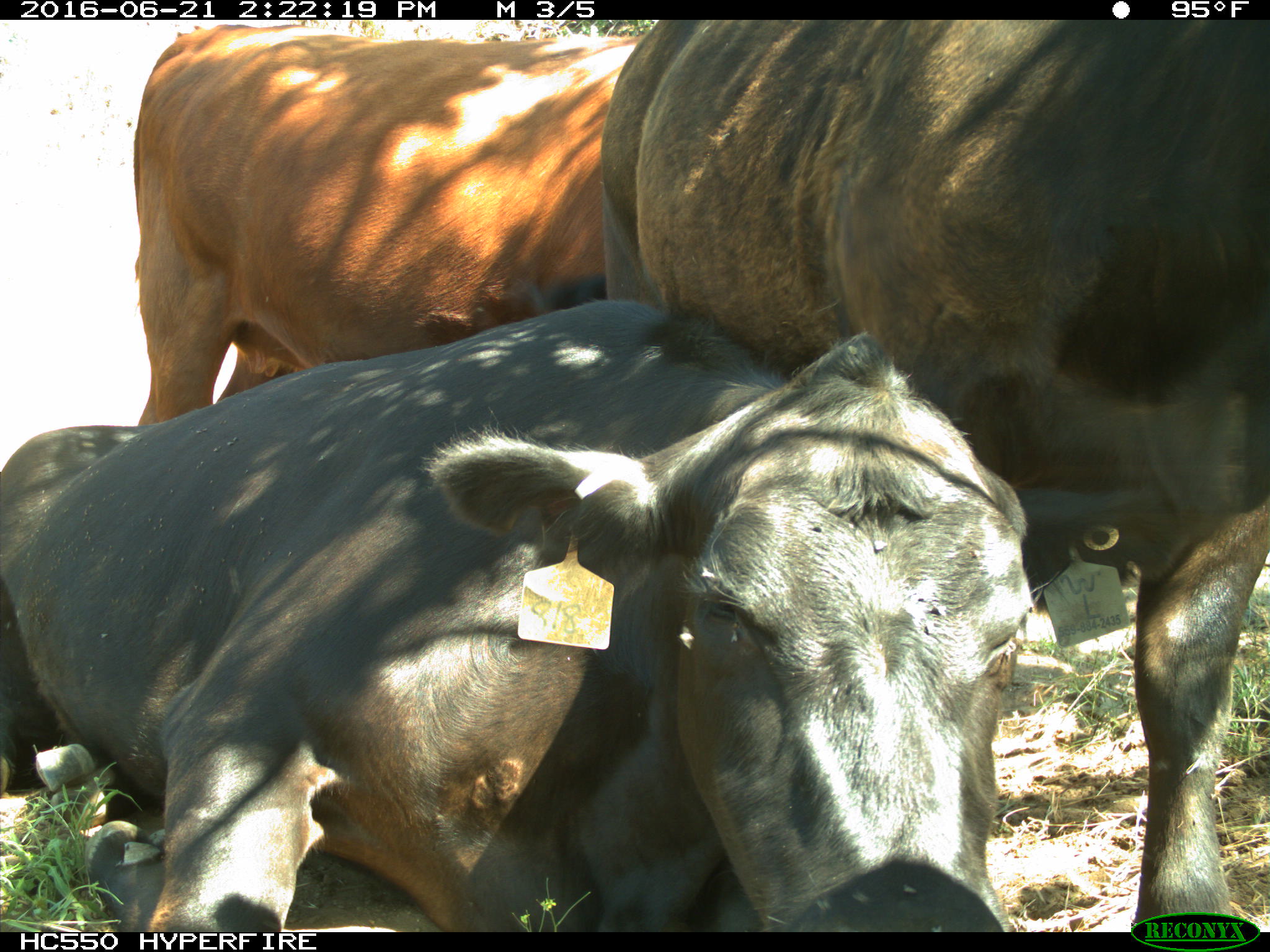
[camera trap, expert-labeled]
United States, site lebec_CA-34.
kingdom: Animalia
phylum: Chordata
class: Mammalia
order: Artiodactyla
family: Bovidae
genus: Bos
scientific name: Bos taurus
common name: domestic cow